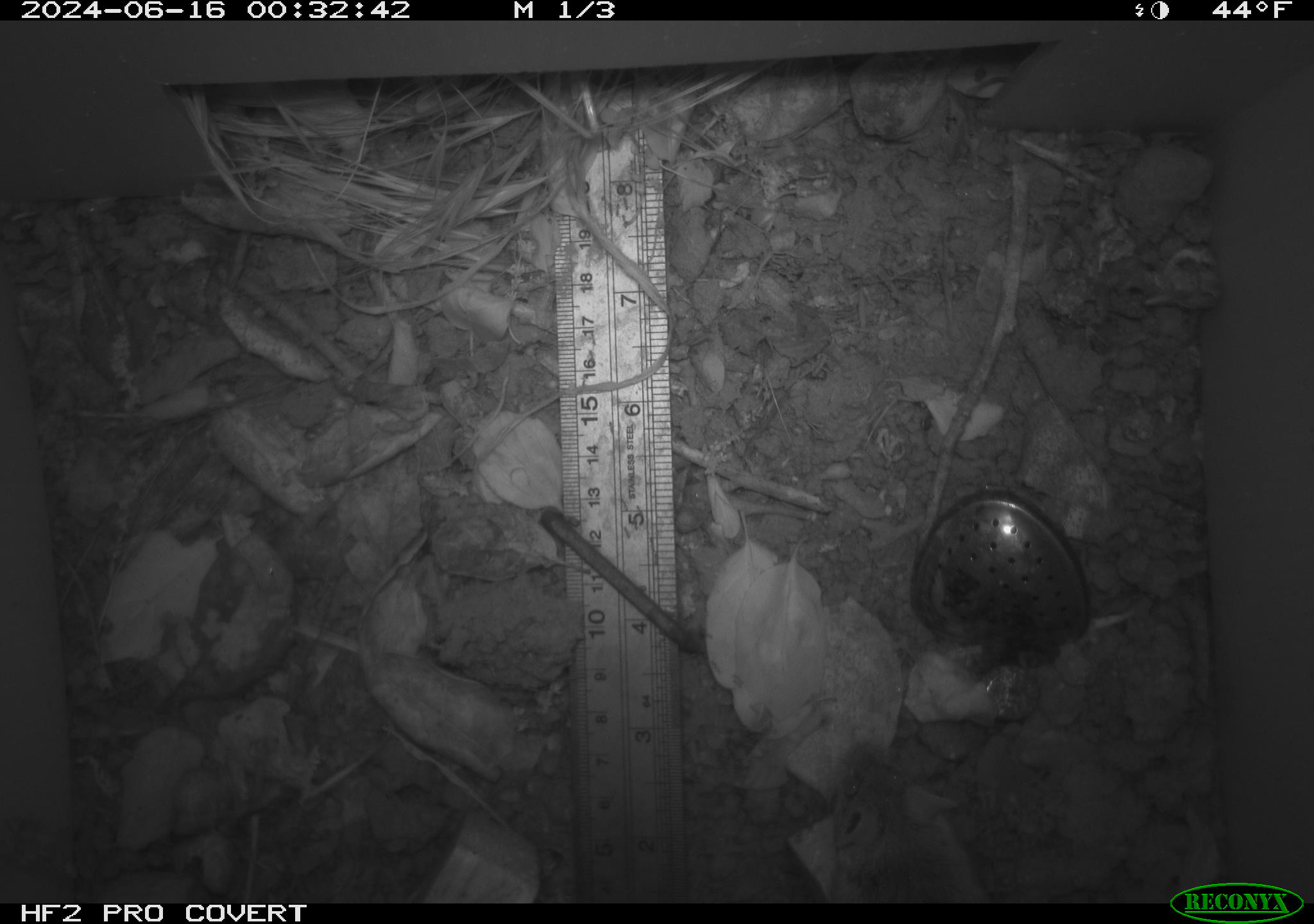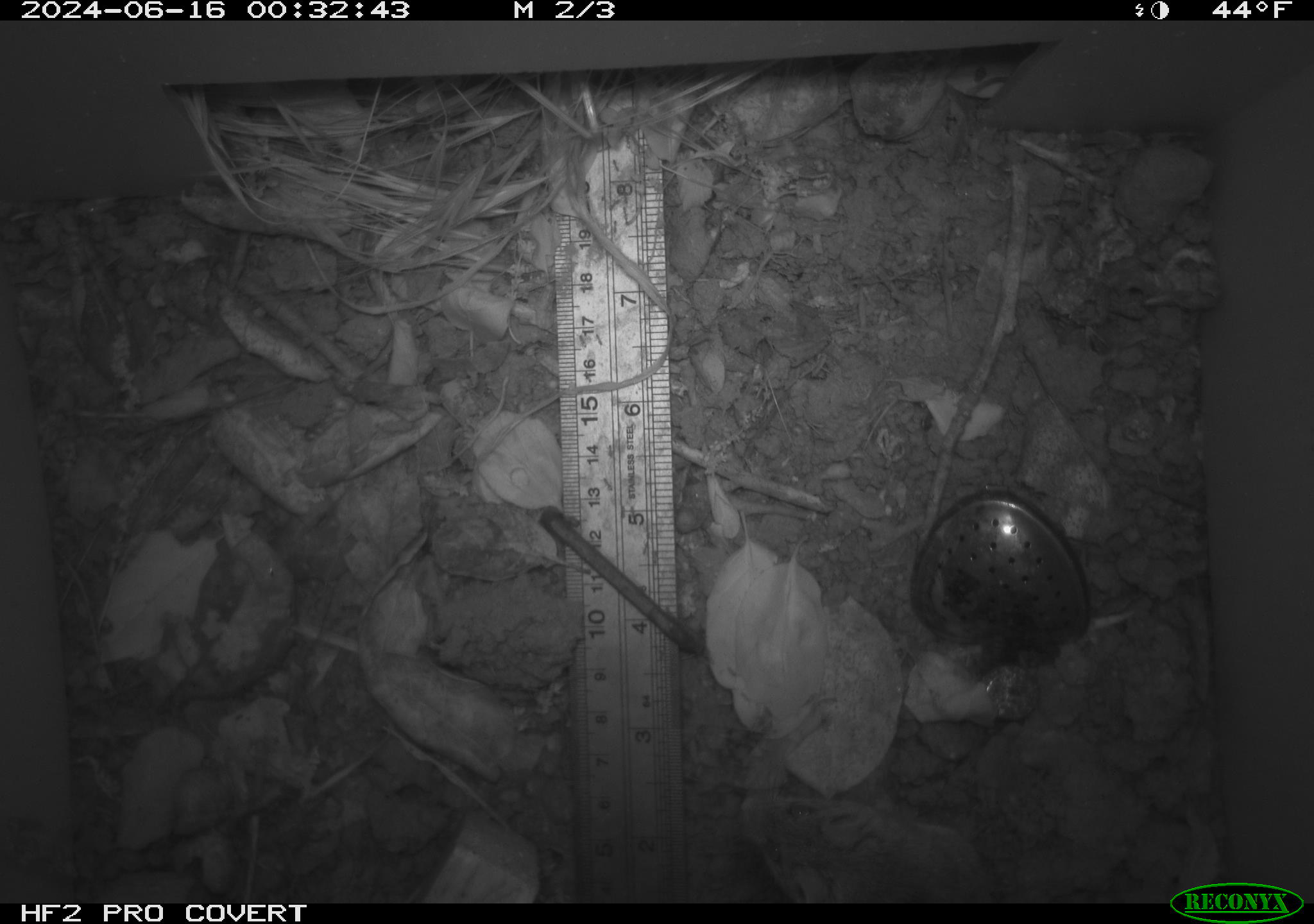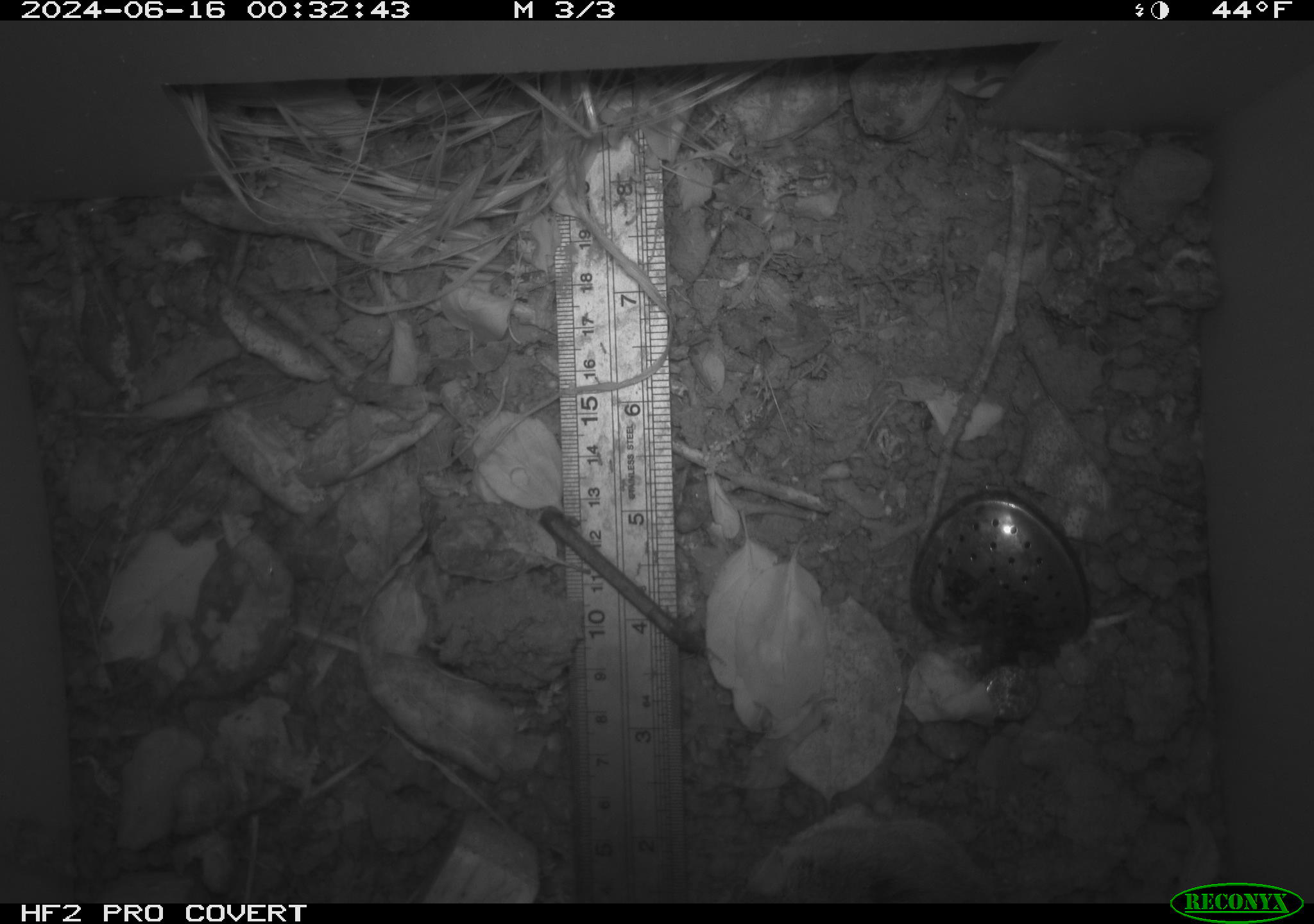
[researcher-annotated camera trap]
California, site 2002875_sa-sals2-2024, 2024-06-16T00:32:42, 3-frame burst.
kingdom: Animalia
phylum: Chordata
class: Mammalia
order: Rodentia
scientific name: Rodentia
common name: mouse species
Mouse species (Rodentia).